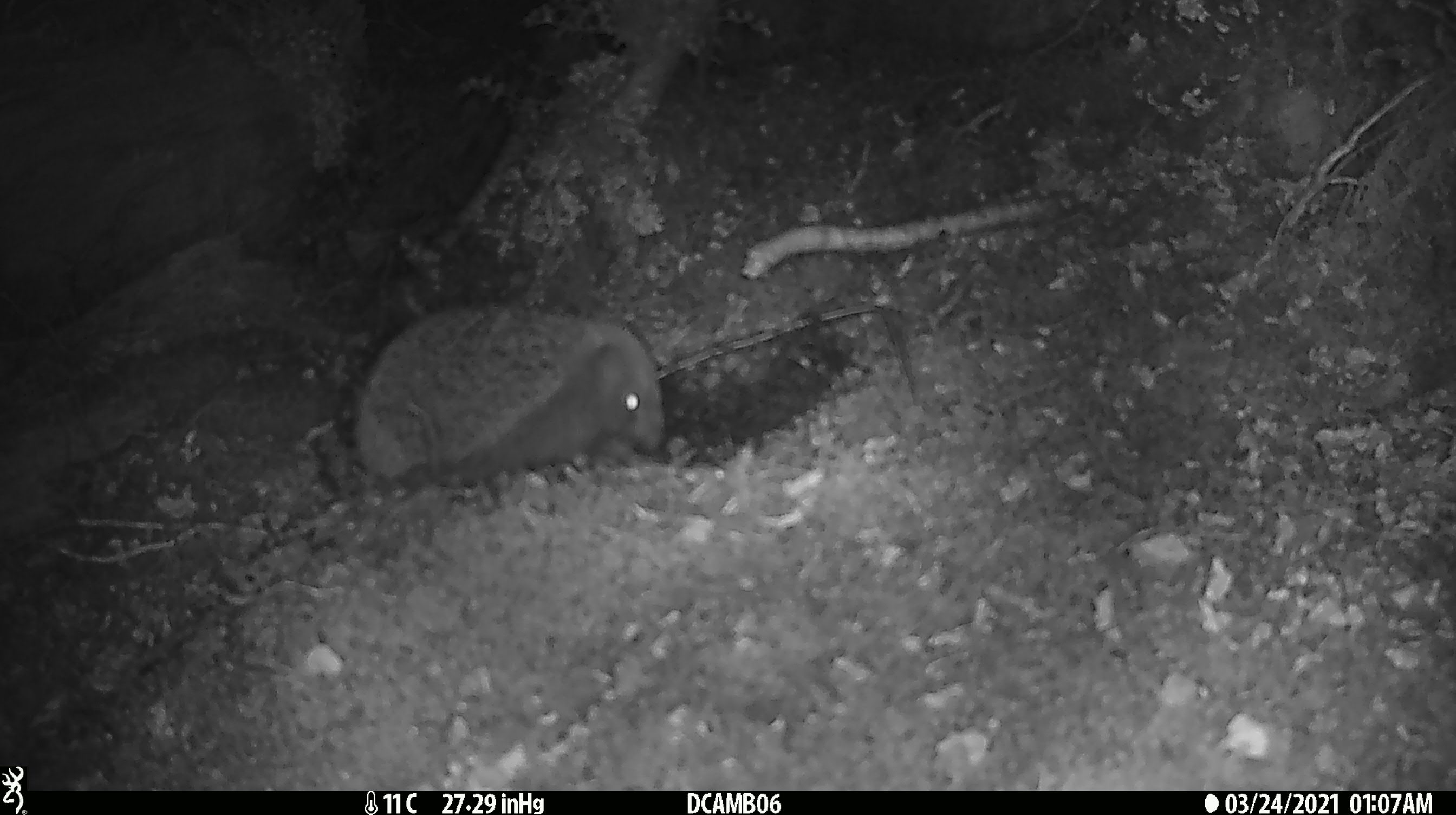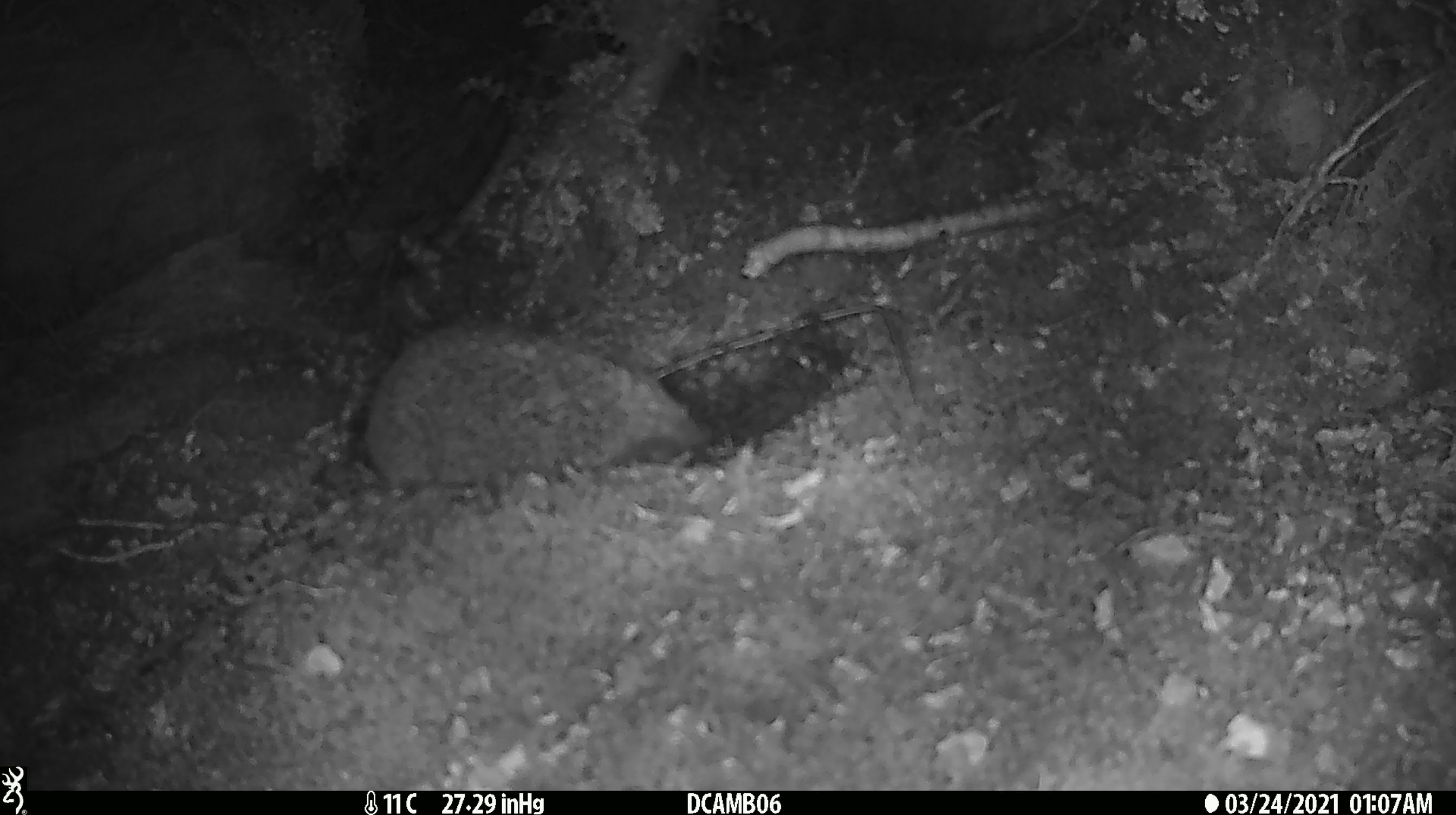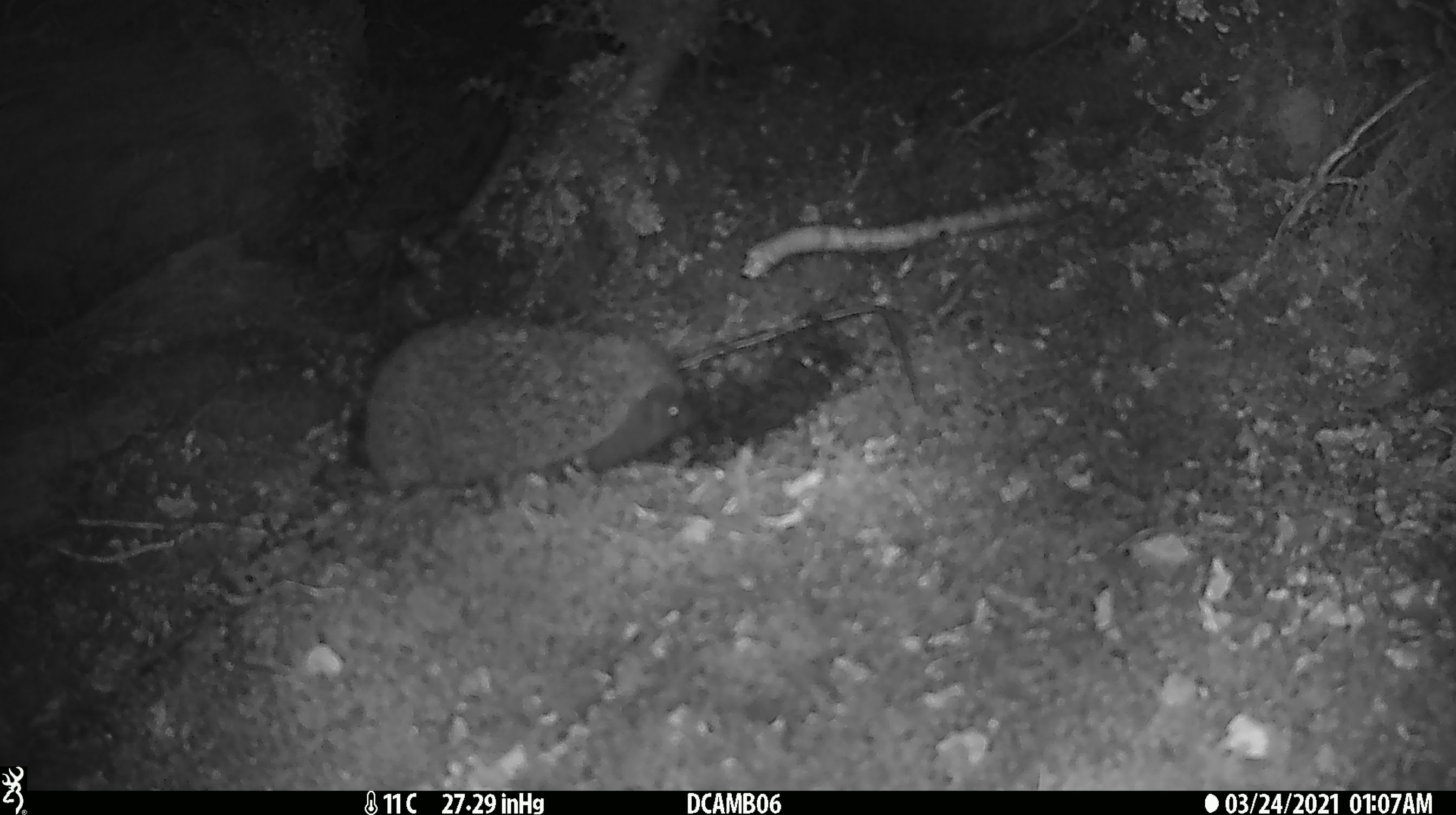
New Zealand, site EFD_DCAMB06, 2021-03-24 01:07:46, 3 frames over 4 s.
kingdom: Animalia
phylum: Chordata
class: Mammalia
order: Eulipotyphla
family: Erinaceidae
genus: Erinaceus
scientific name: Erinaceus europaeus europaeus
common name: european hedgehog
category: hedgehog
Hedgehog (european hedgehog) (Erinaceus europaeus europaeus).